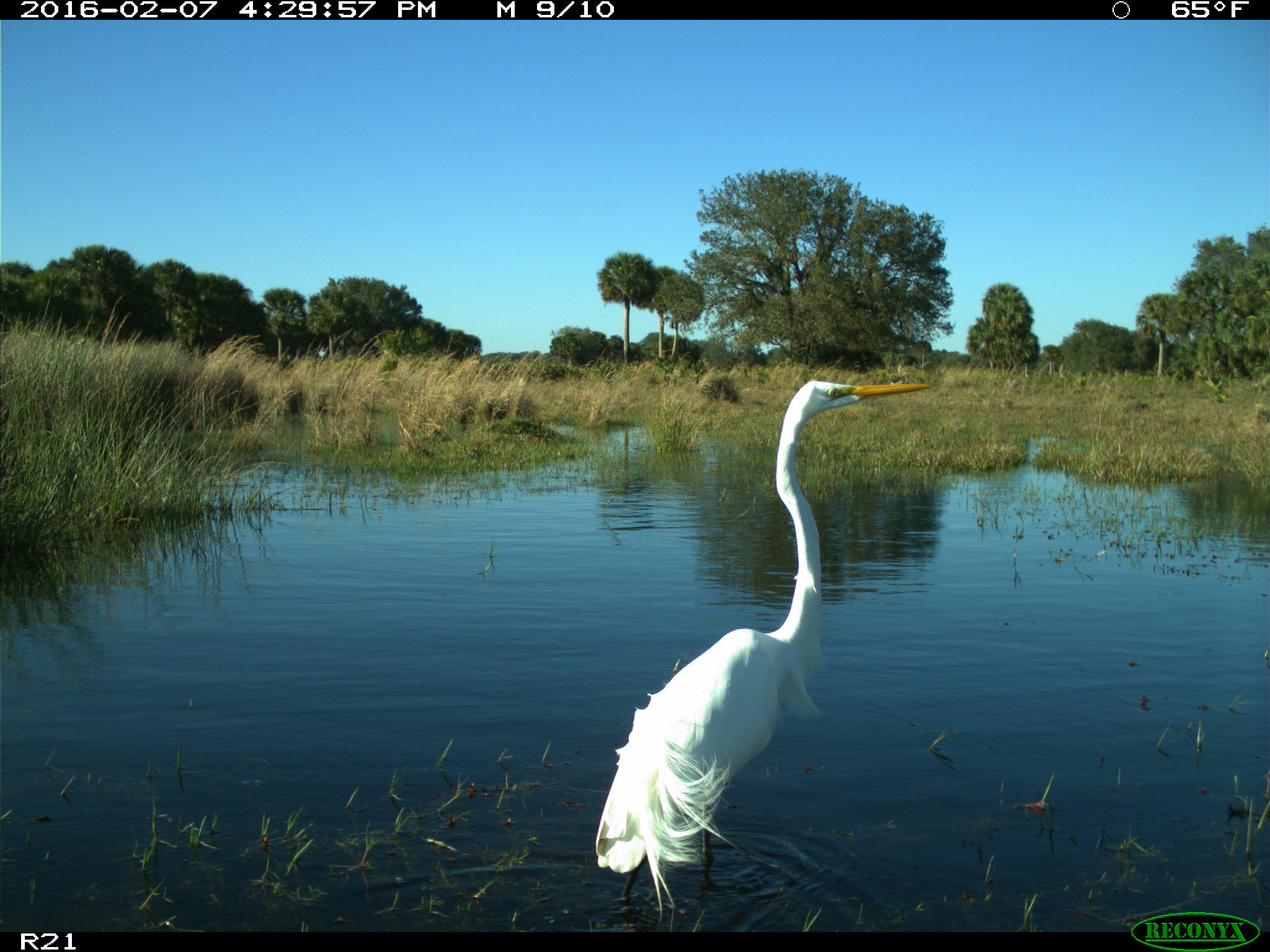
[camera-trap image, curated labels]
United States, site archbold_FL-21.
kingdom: Animalia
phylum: Chordata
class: Aves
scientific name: Aves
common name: birds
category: unidentified bird